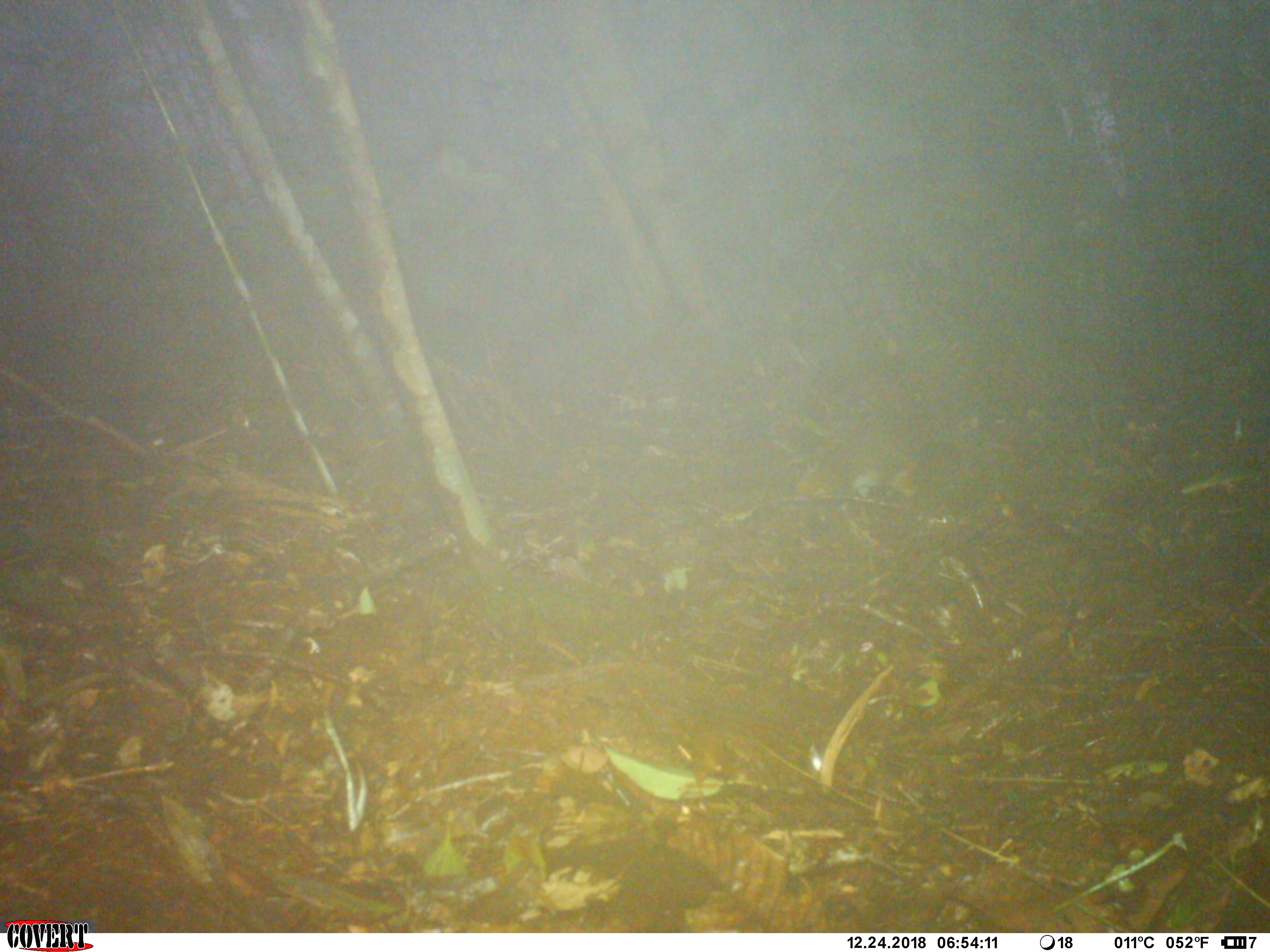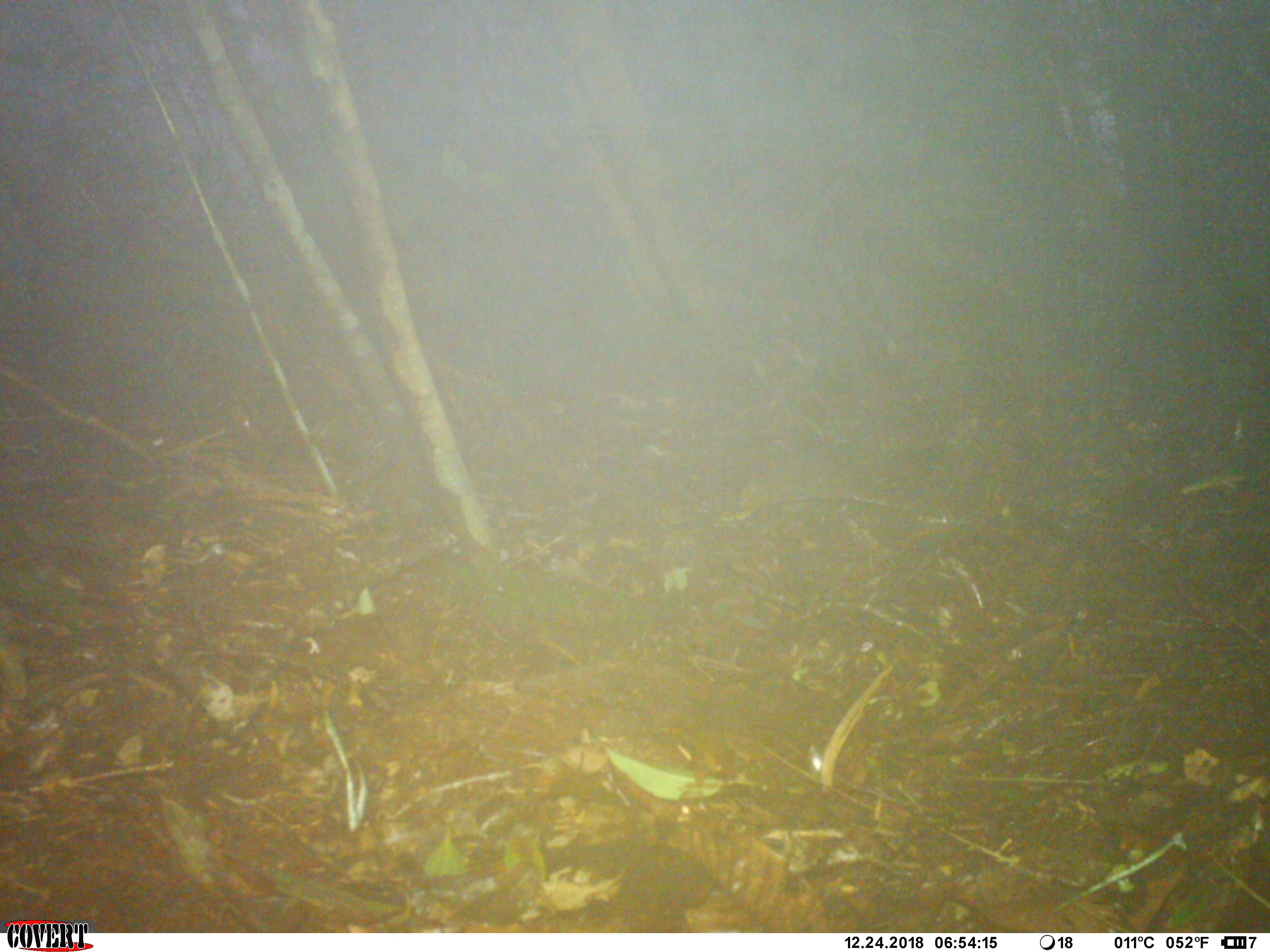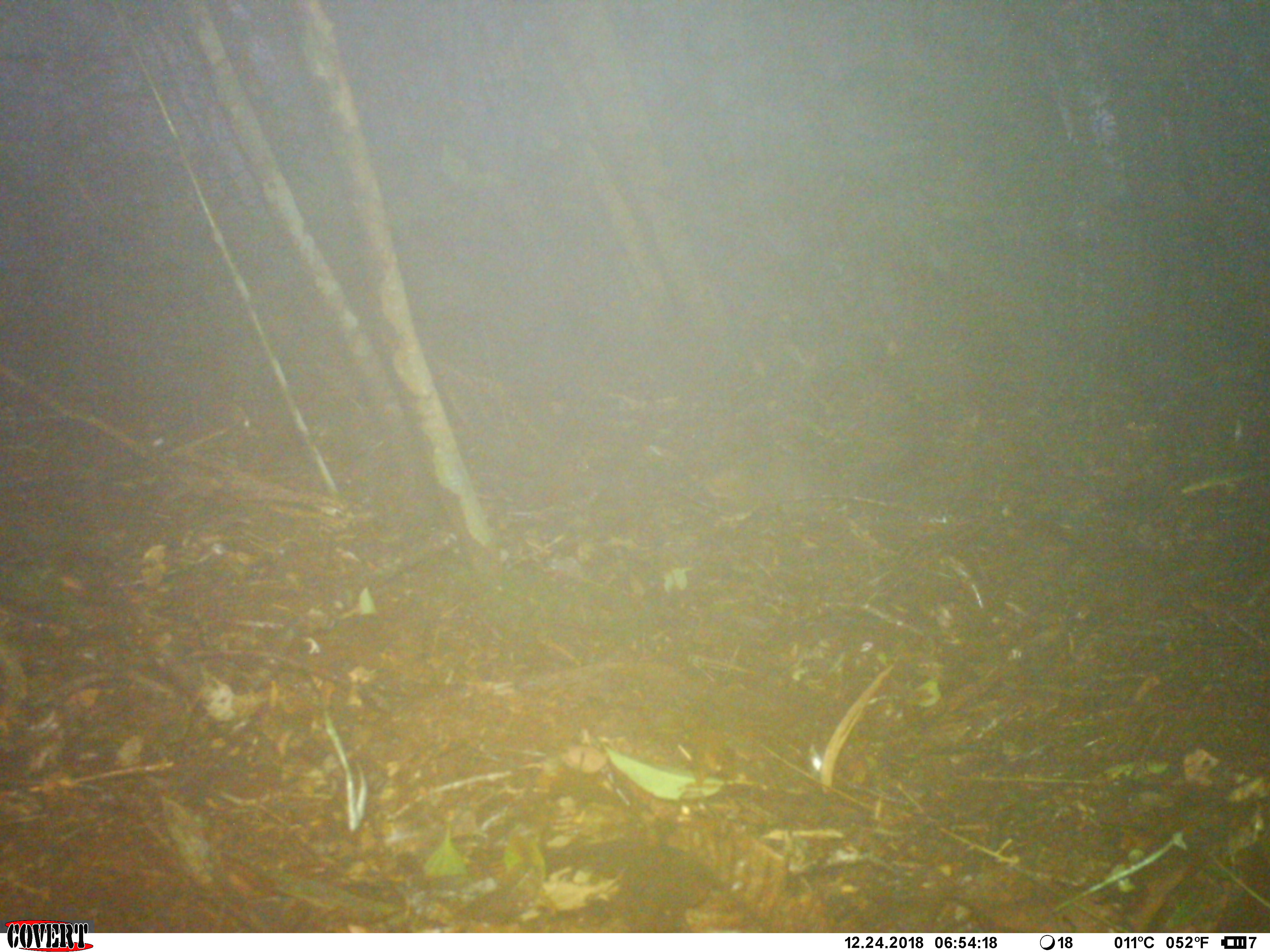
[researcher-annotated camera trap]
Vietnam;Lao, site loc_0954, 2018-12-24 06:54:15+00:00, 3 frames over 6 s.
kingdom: Animalia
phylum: Chordata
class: Mammalia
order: Rodentia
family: Sciuridae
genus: Dremomys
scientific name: Dremomys rufigenis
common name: red-cheeked squirrel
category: red cheeked squirrel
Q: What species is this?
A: Red cheeked squirrel (red-cheeked squirrel) (Dremomys rufigenis).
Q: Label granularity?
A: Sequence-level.